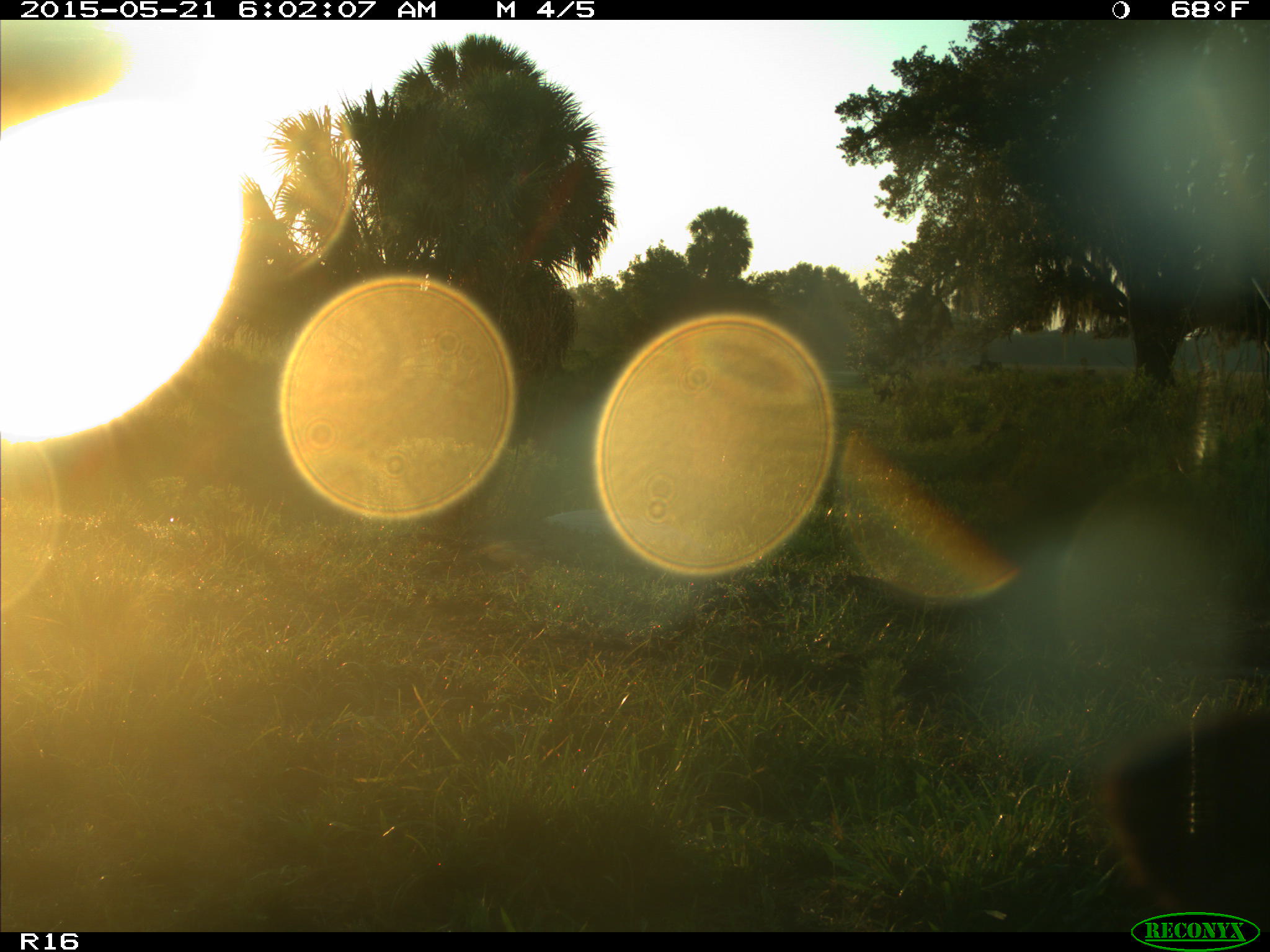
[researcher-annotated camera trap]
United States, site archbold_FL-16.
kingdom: Animalia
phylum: Chordata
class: Mammalia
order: Artiodactyla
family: Bovidae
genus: Bos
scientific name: Bos taurus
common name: domestic cow